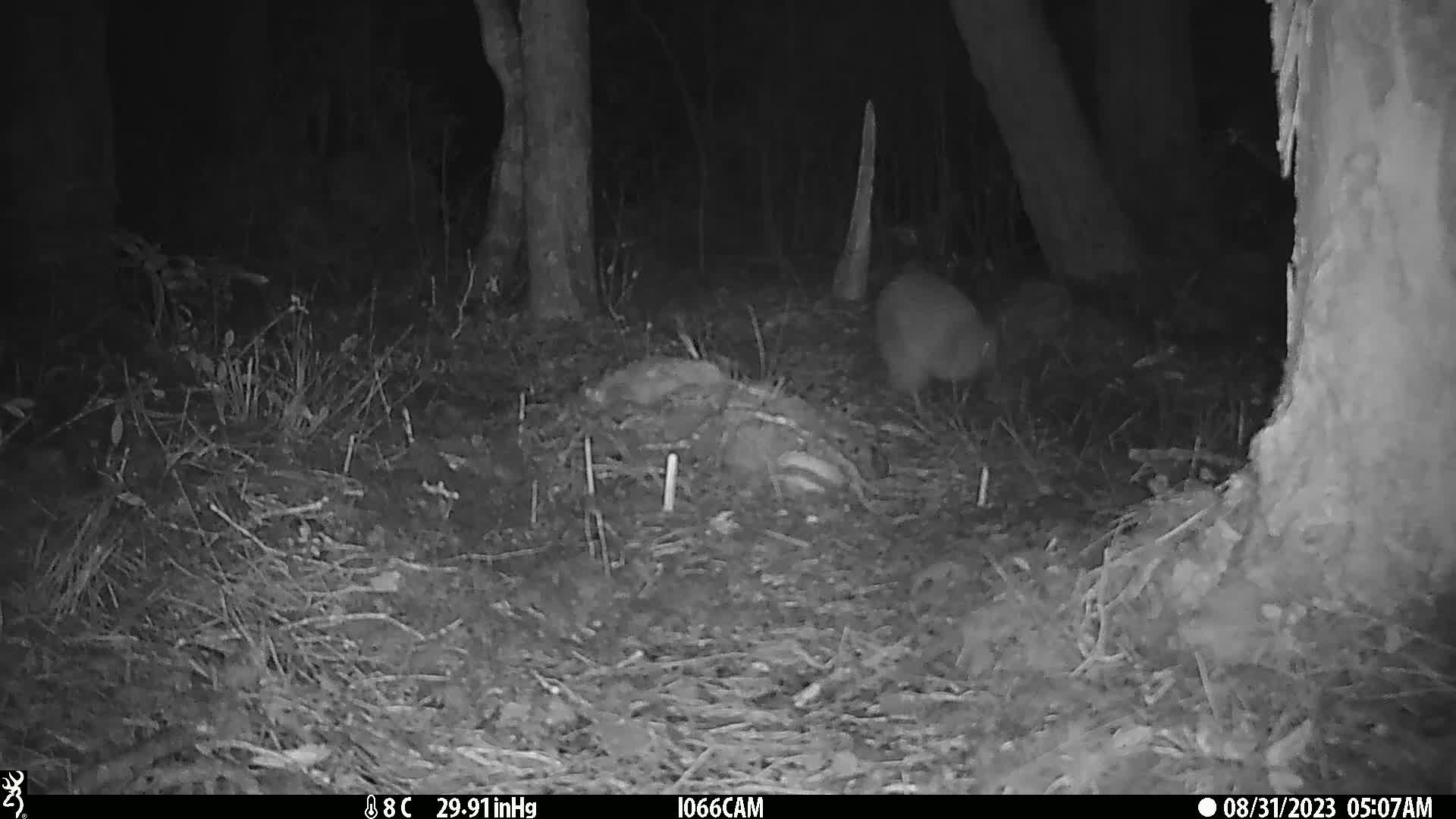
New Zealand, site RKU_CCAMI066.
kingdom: Animalia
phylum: Chordata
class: Aves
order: Apterygiformes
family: Apterygidae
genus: Apteryx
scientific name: Apteryx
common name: kiwi